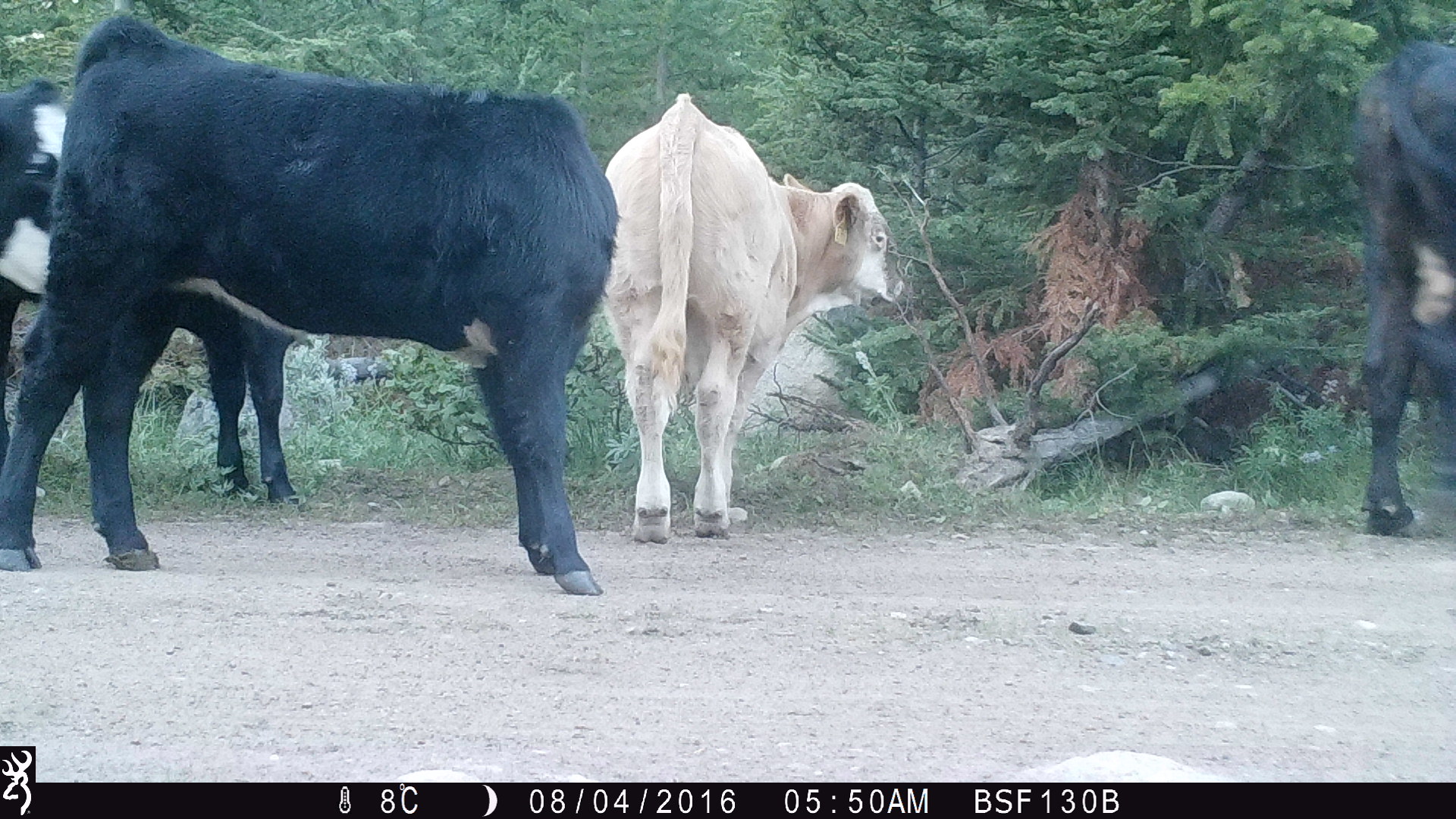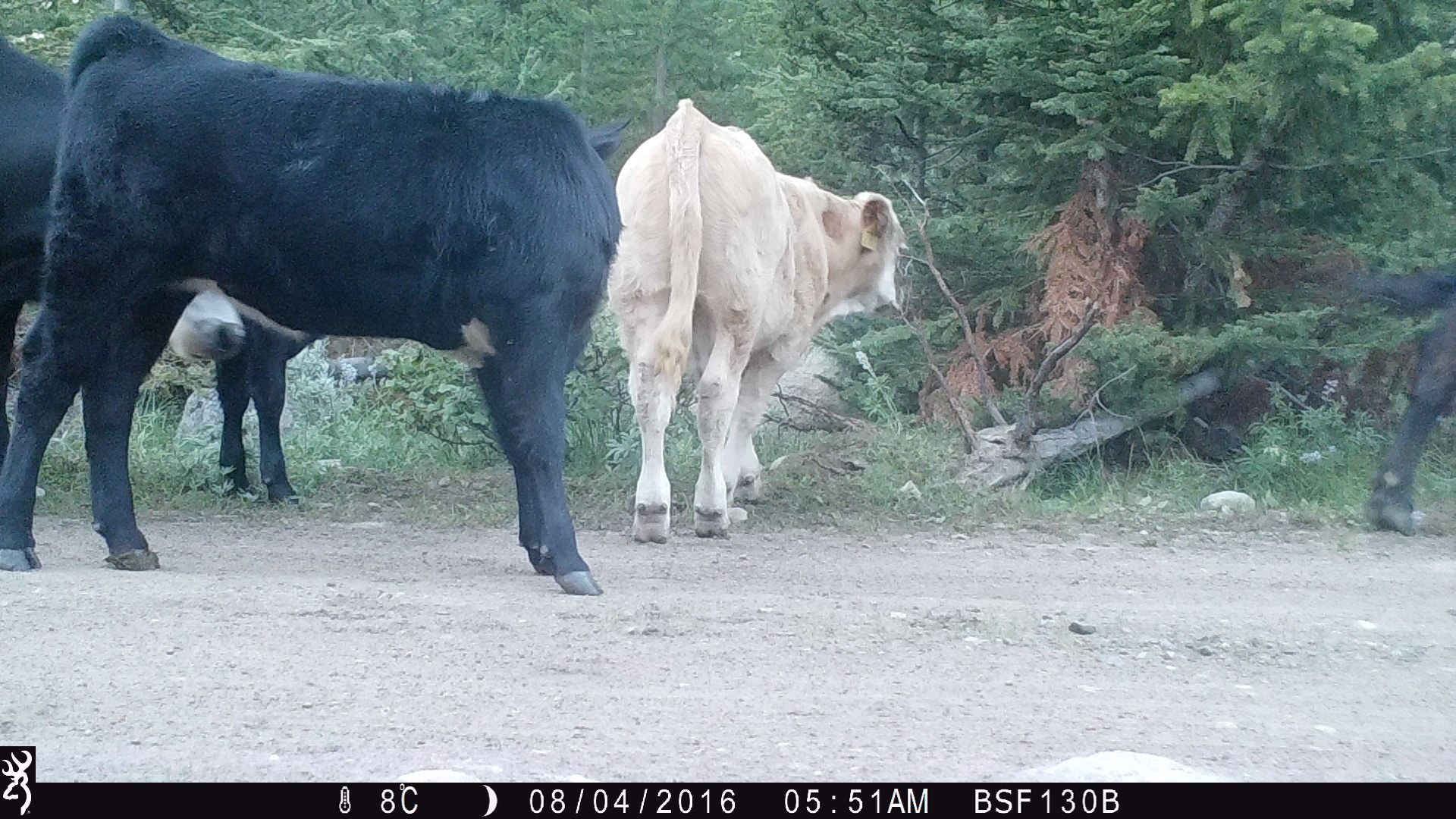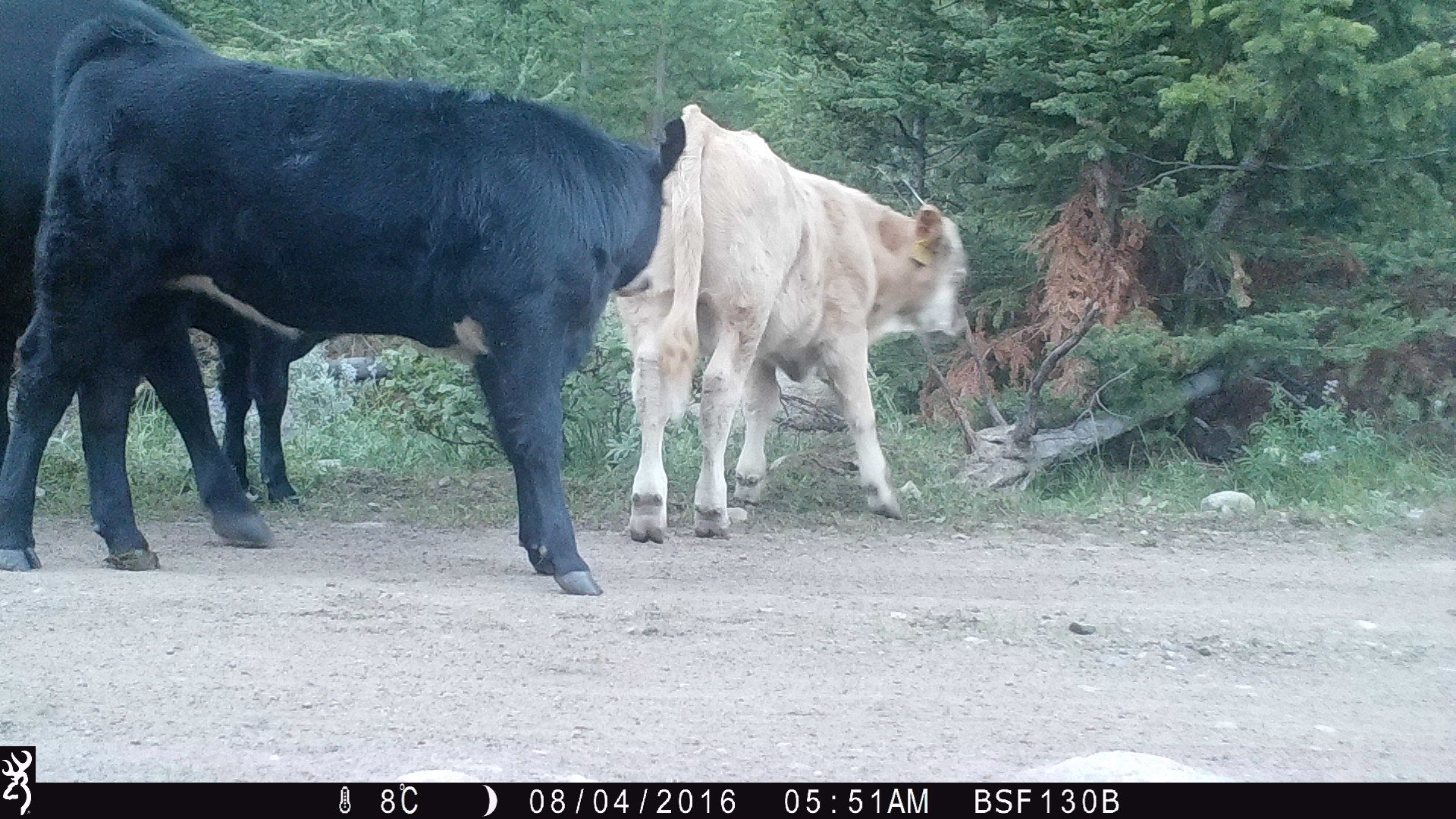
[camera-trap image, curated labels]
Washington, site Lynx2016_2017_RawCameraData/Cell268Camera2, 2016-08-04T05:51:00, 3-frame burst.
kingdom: Animalia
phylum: Chordata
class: Mammalia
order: Artiodactyla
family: Bovidae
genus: Bos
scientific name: Bos taurus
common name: domestic cattle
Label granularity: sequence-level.